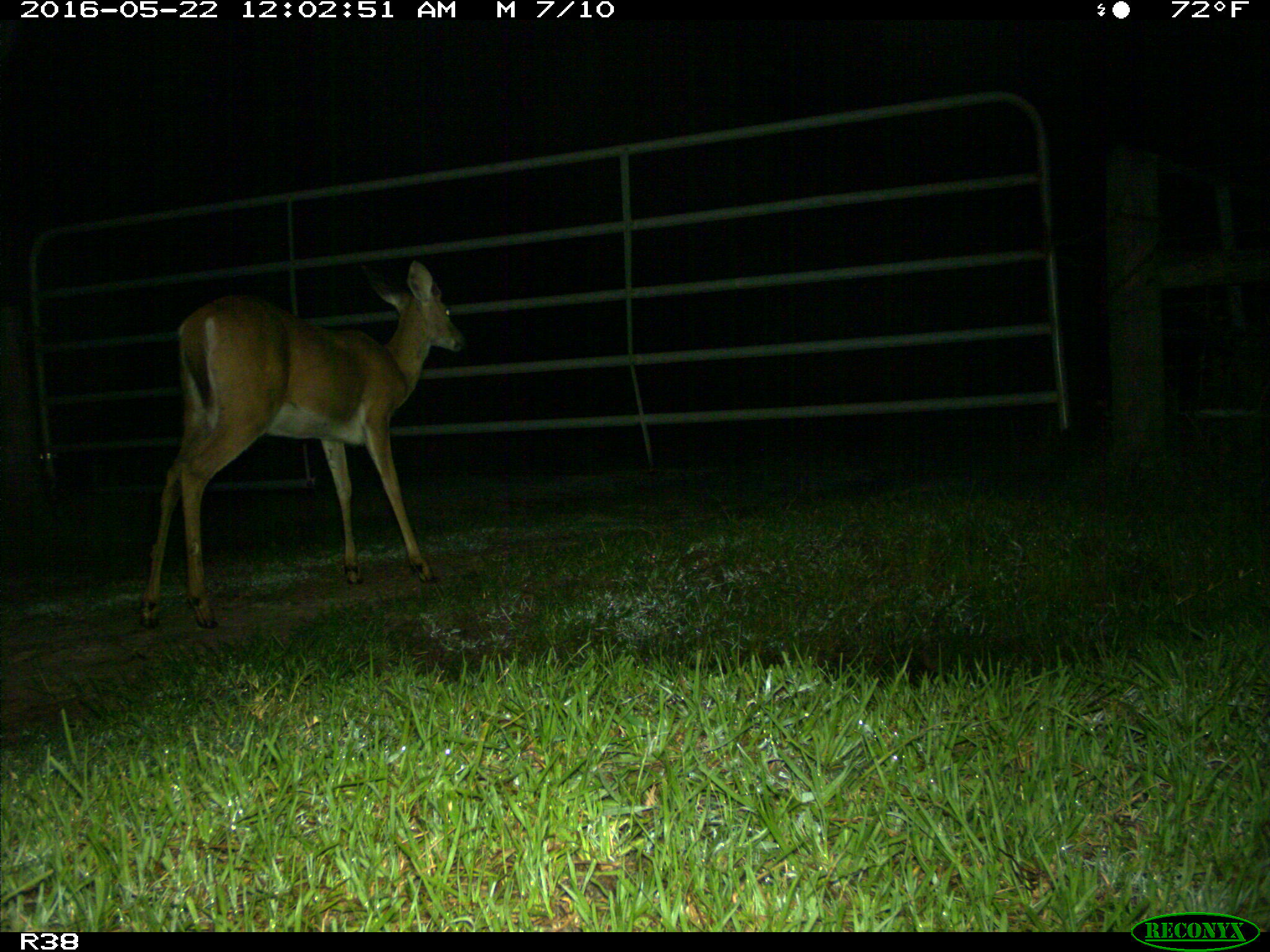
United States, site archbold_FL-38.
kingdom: Animalia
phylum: Chordata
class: Mammalia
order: Artiodactyla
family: Cervidae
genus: Odocoileus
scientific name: Odocoileus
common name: deer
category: unidentified deer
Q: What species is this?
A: Unidentified deer (deer) (Odocoileus).